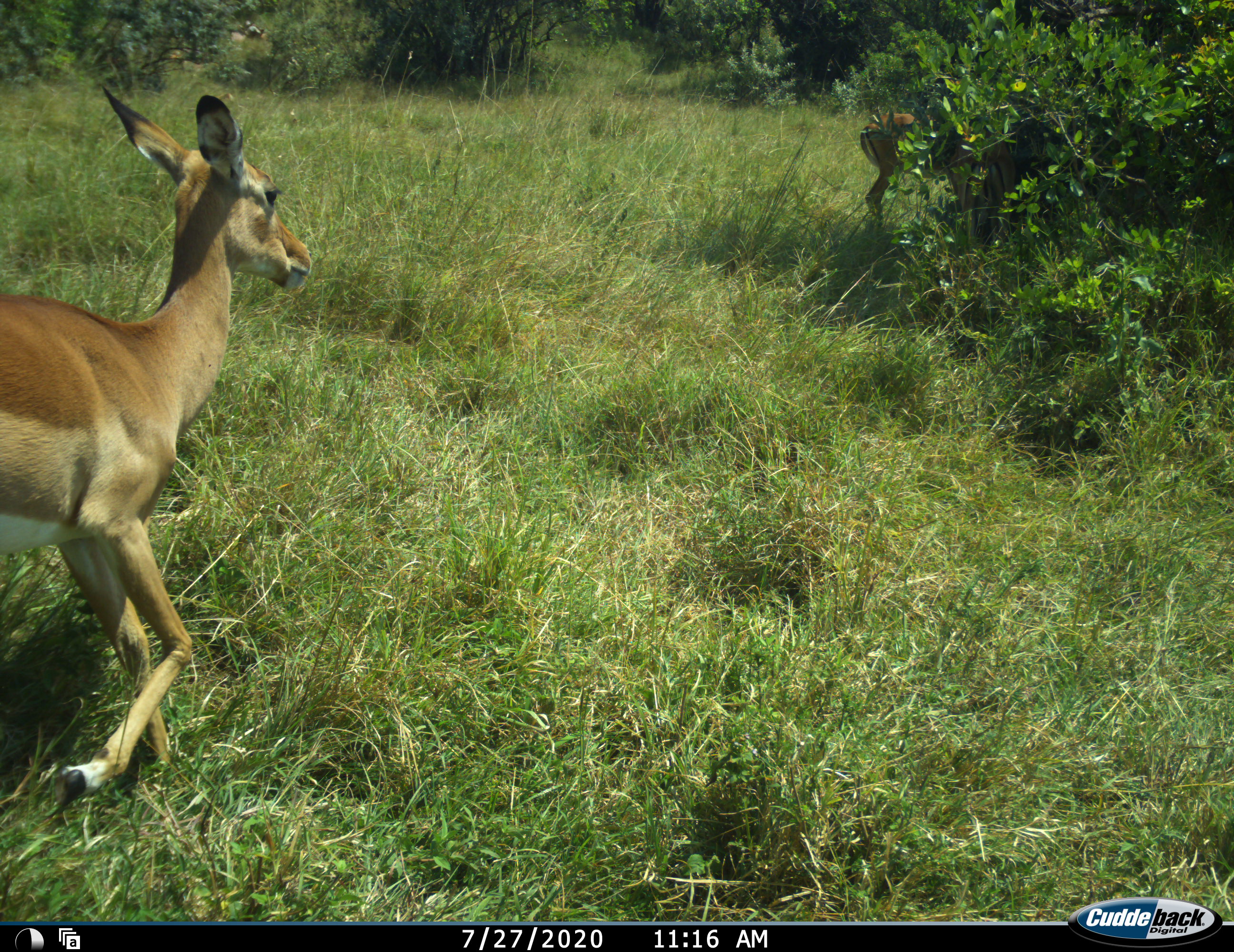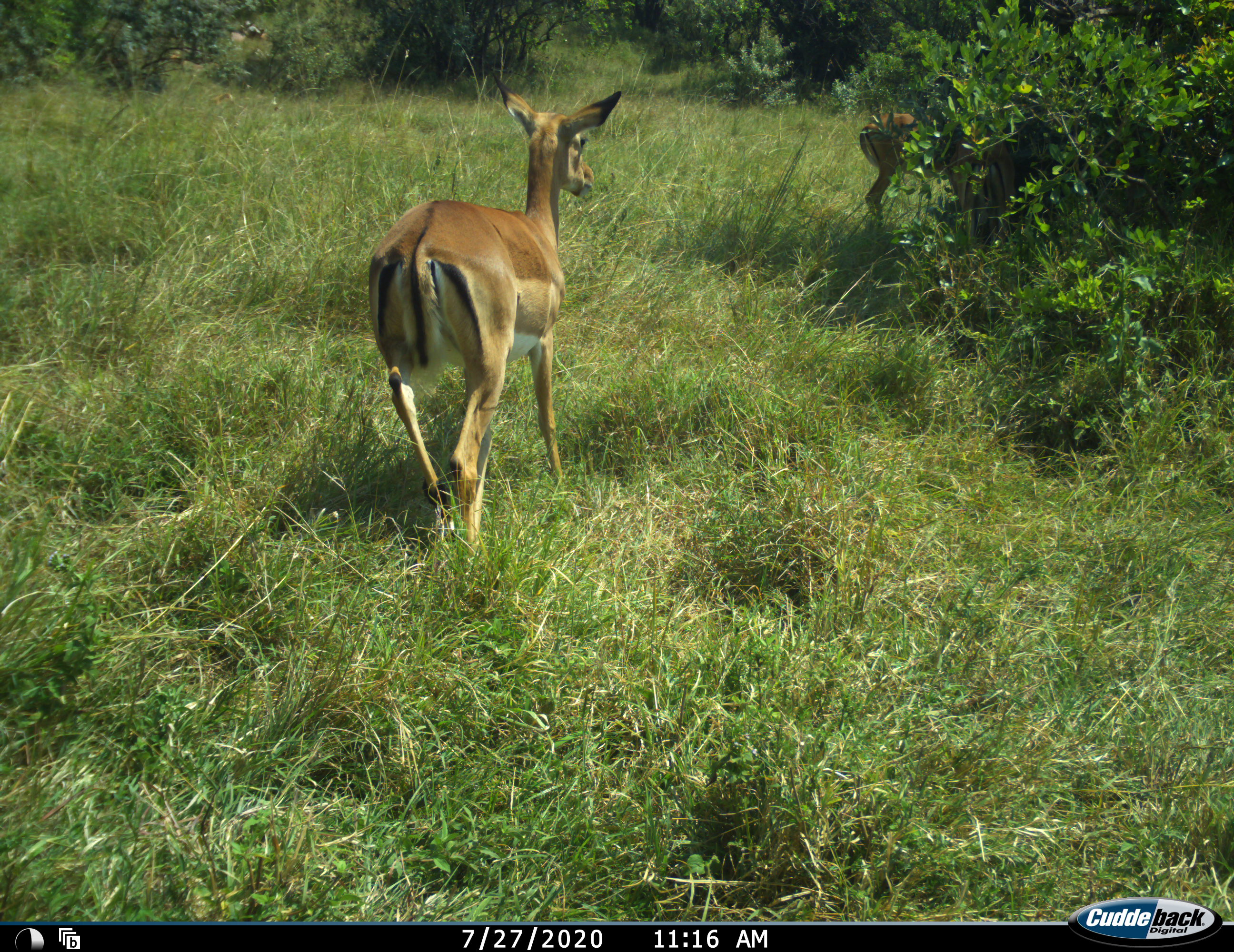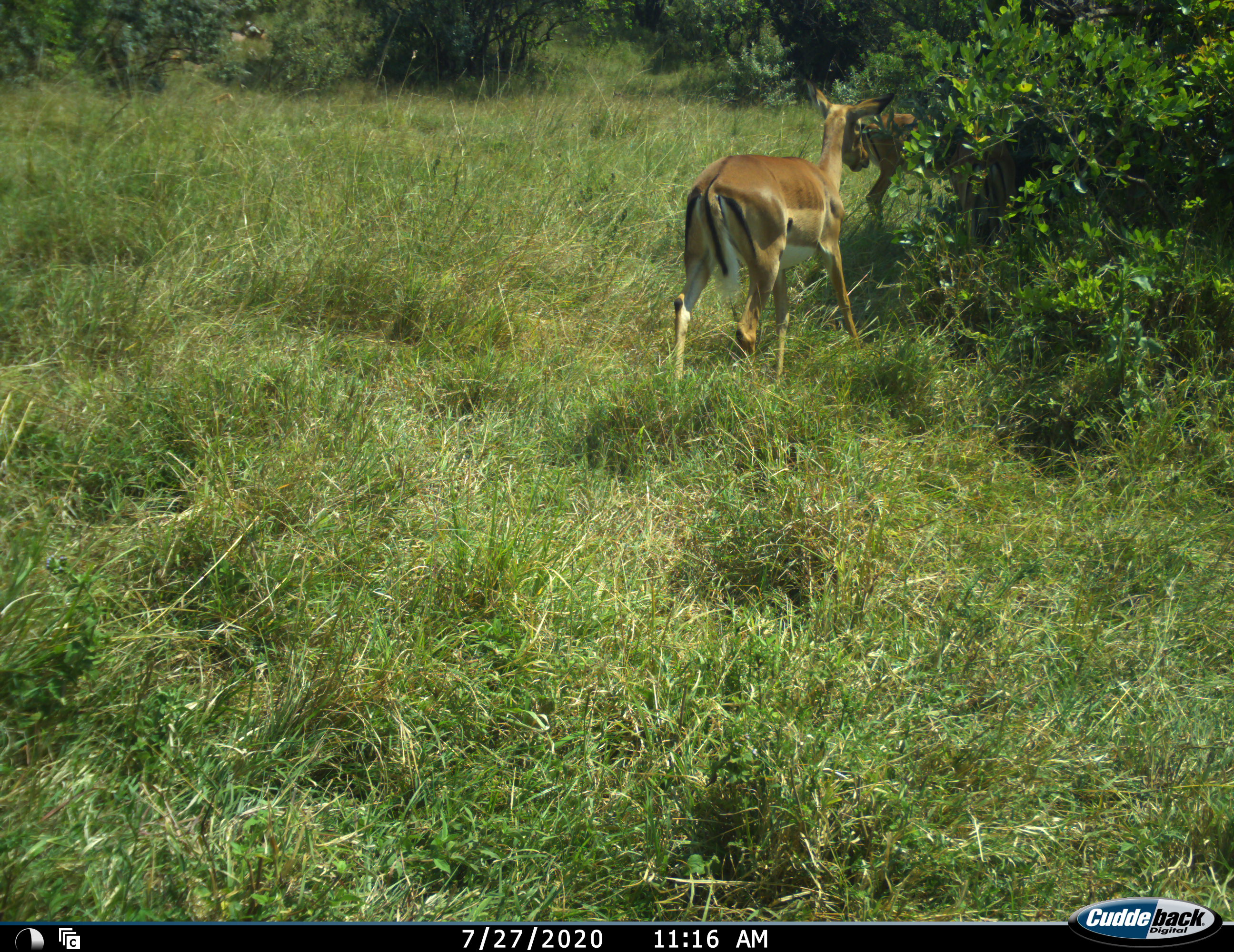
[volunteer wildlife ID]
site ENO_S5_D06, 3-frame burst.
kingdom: Animalia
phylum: Chordata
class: Mammalia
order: Artiodactyla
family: Bovidae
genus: Aepyceros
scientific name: Aepyceros melampus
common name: impala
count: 3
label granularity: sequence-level